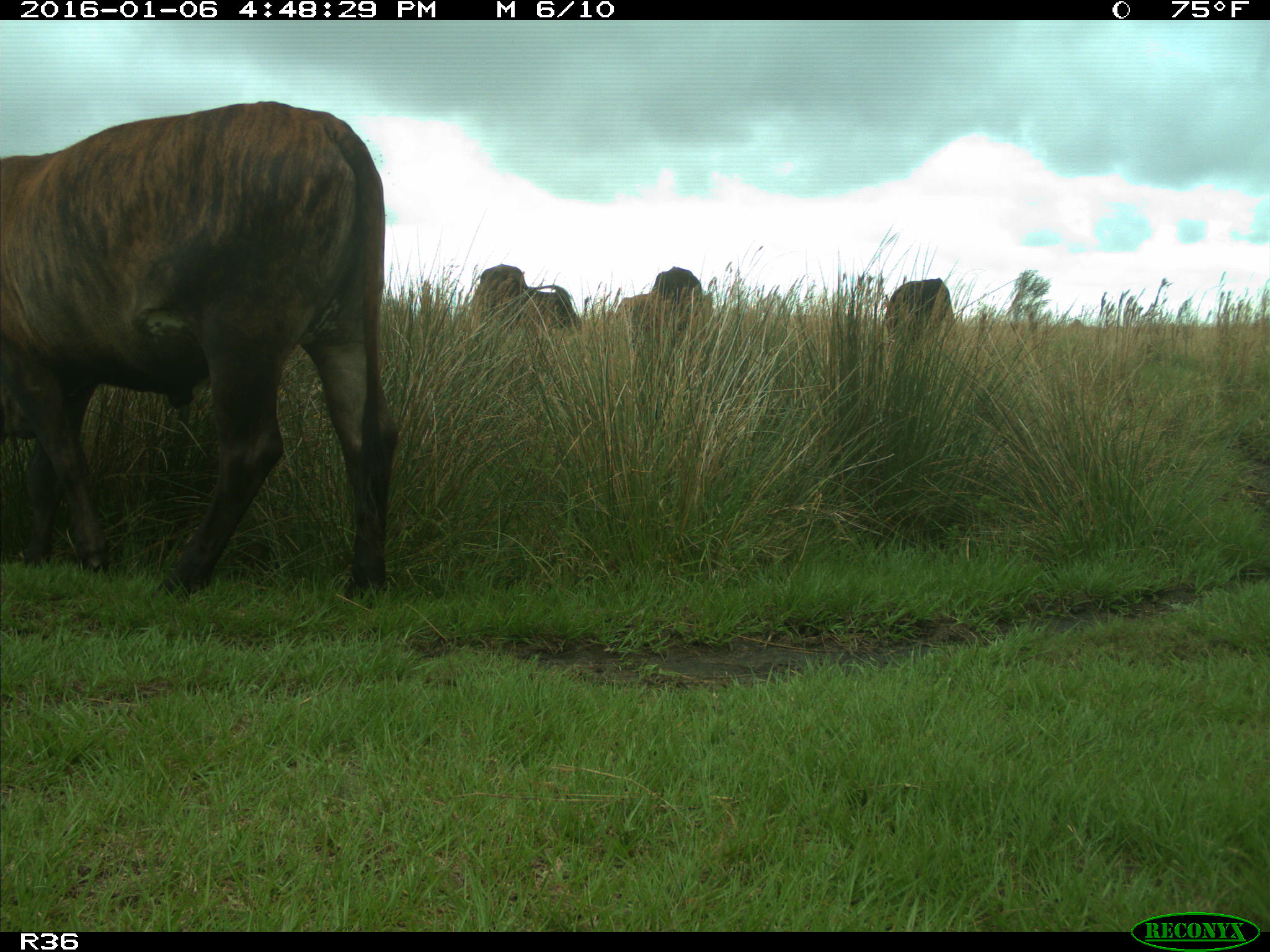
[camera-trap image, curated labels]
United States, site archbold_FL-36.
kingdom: Animalia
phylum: Chordata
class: Mammalia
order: Artiodactyla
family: Bovidae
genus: Bos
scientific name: Bos taurus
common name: domestic cow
Bos taurus (domestic cow).